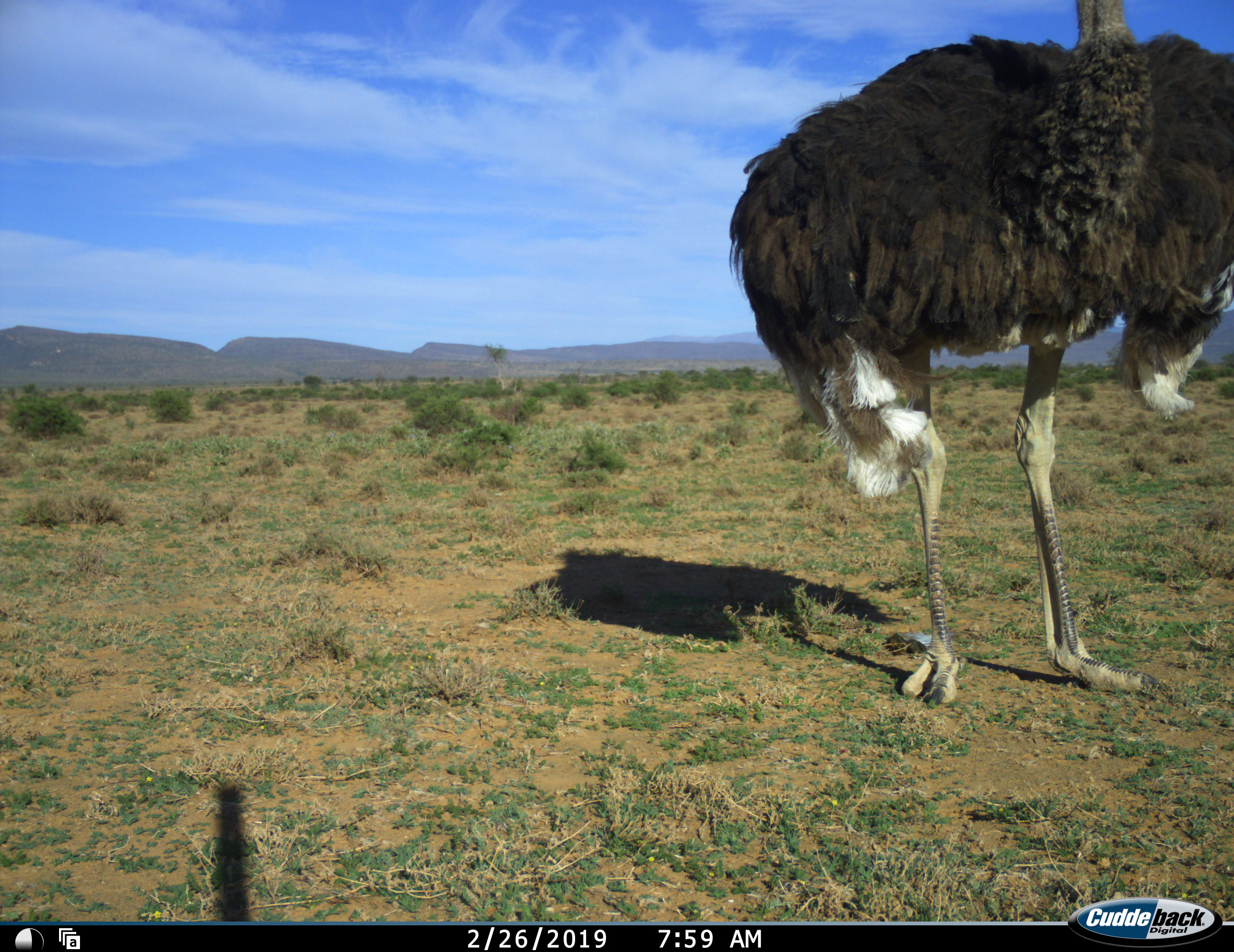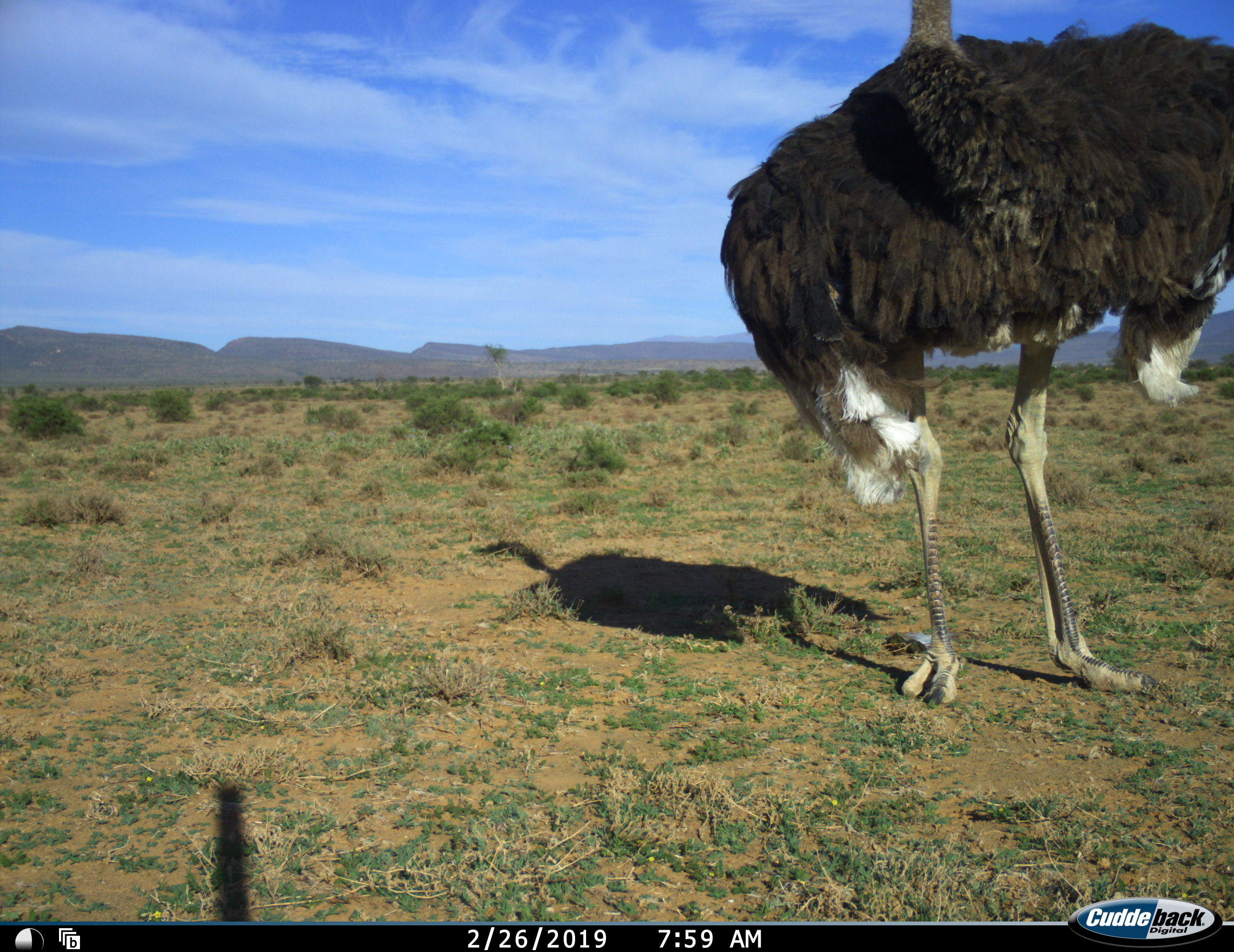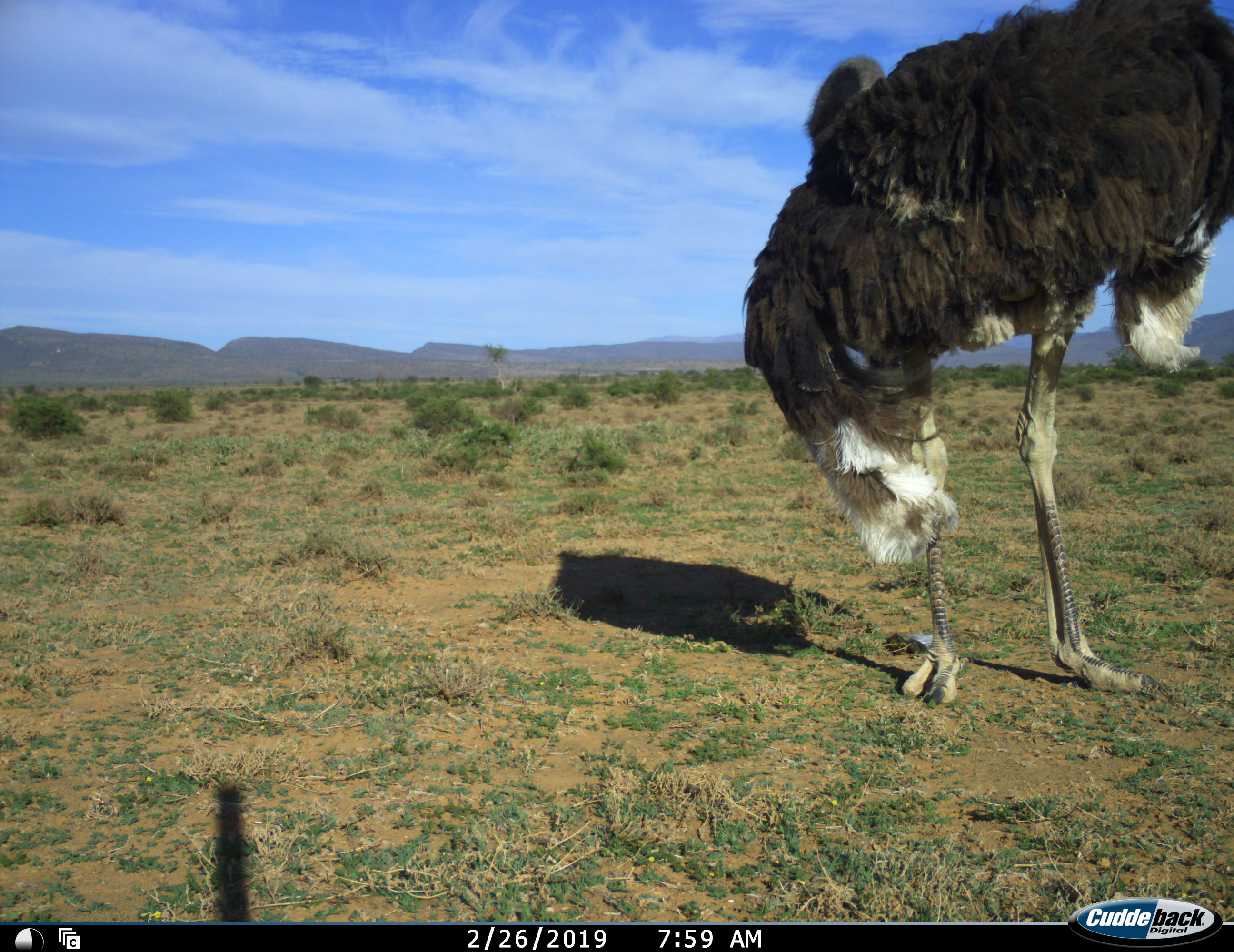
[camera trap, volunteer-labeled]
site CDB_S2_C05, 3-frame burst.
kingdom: Animalia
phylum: Chordata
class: Aves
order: Struthioniformes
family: Struthionidae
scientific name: Struthionidae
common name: ostrich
Ostrich (Struthionidae), count 1. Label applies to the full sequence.